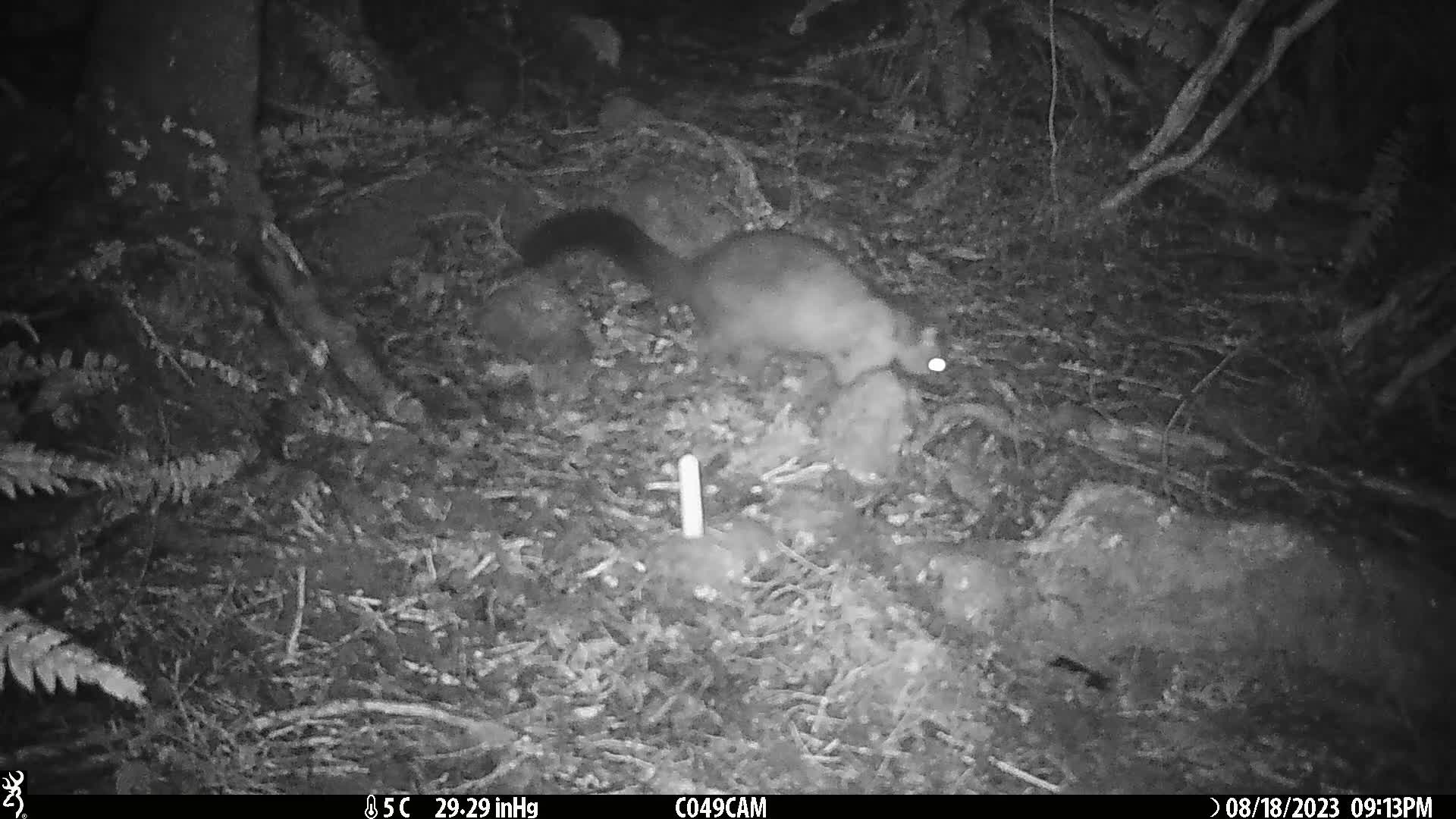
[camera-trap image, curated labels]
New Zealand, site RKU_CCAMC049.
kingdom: Animalia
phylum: Chordata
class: Mammalia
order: Diprotodontia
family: Phalangeridae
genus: Trichosurus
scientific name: Trichosurus vulpecula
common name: common brushtail possum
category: possum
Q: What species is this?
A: Possum (common brushtail possum) (Trichosurus vulpecula).